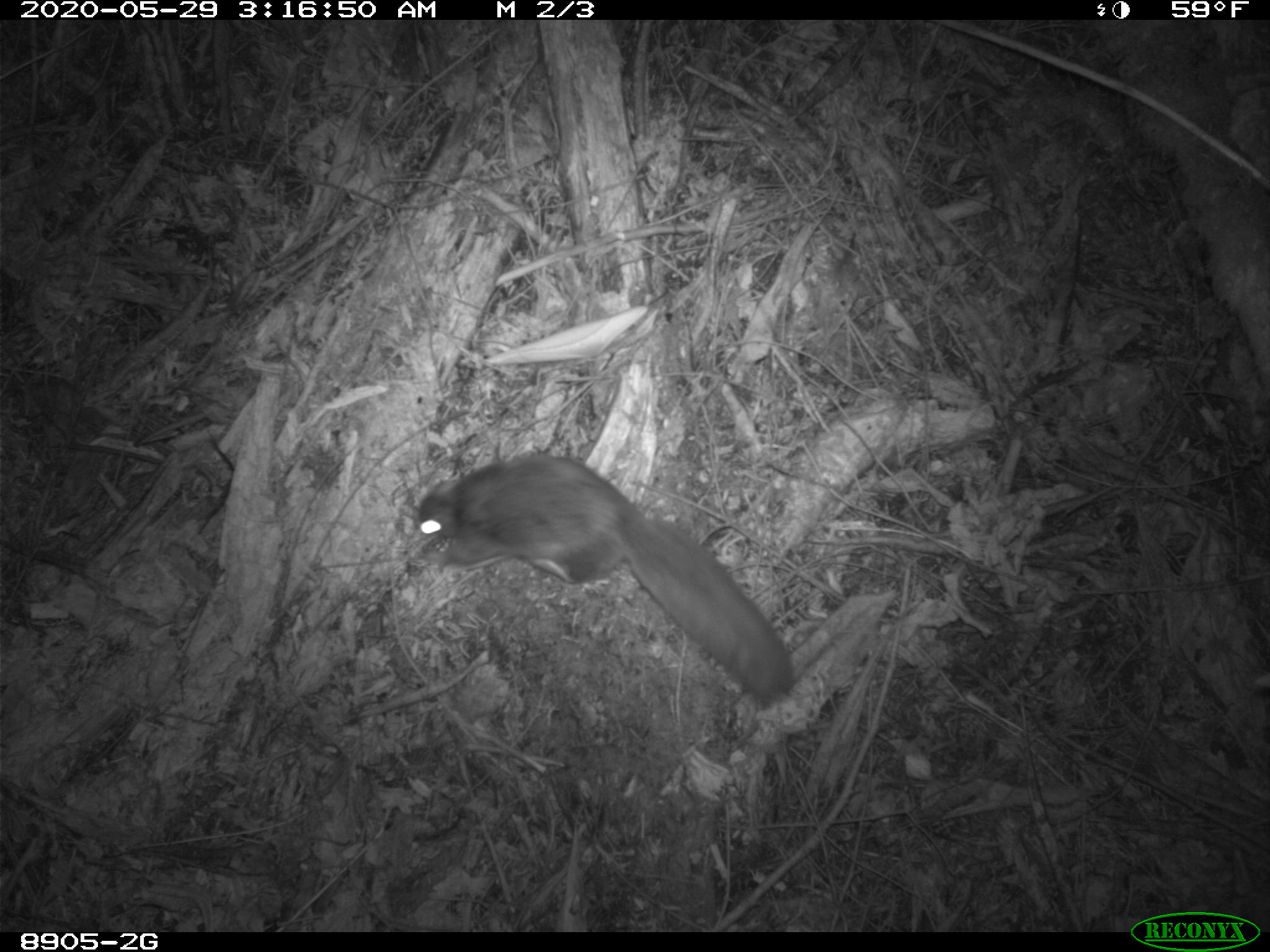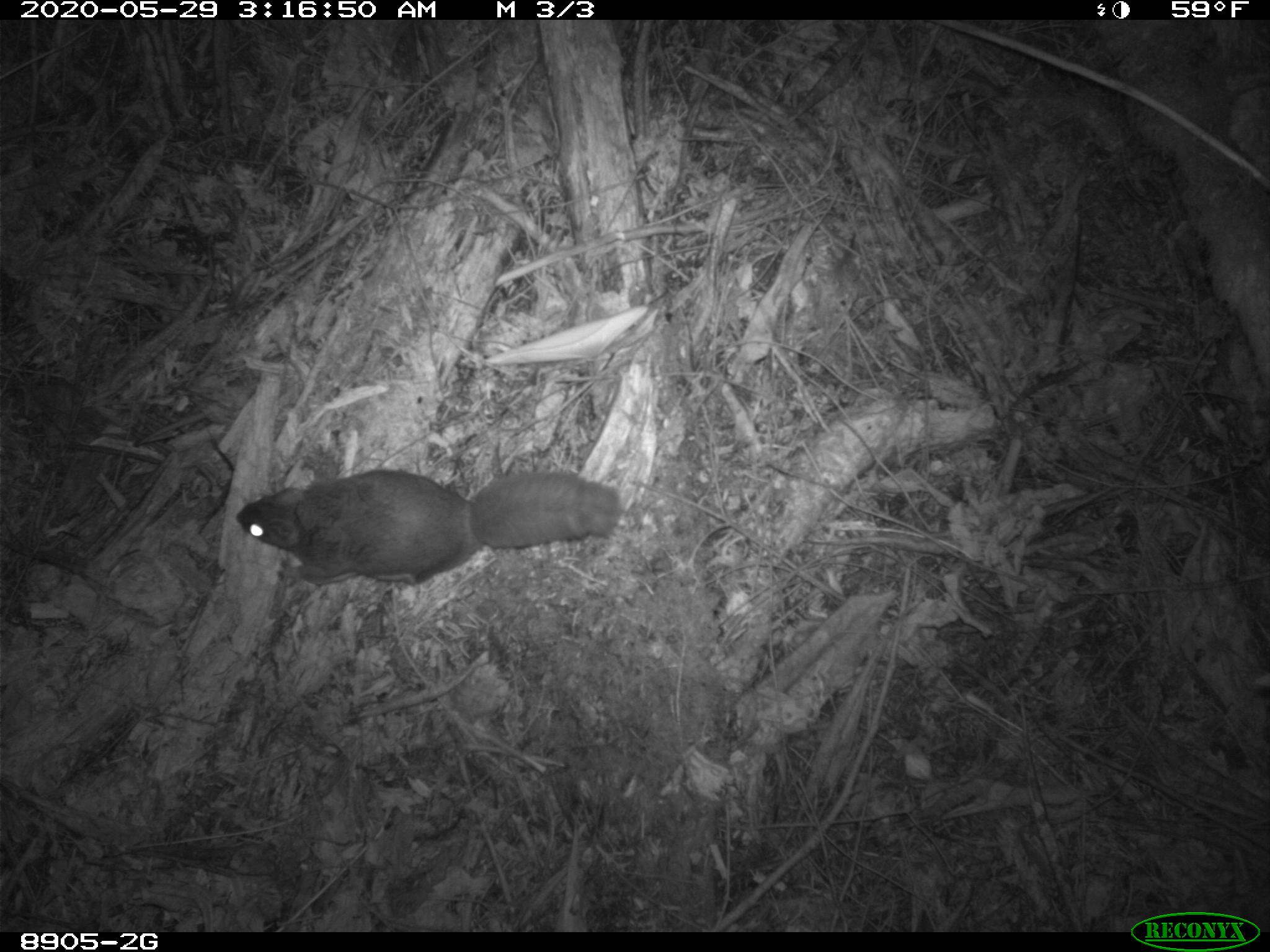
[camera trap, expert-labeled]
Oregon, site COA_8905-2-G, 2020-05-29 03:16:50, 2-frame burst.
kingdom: Animalia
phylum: Chordata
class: Mammalia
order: Rodentia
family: Sciuridae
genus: Glaucomys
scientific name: Glaucomys oregonensis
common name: humboldt's flying squirrel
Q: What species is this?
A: Humboldt's flying squirrel (Glaucomys oregonensis).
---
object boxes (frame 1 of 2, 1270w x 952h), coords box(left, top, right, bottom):
humboldt's flying squirrel: box(404, 446, 812, 718)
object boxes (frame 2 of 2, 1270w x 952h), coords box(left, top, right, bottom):
humboldt's flying squirrel: box(232, 449, 632, 593)